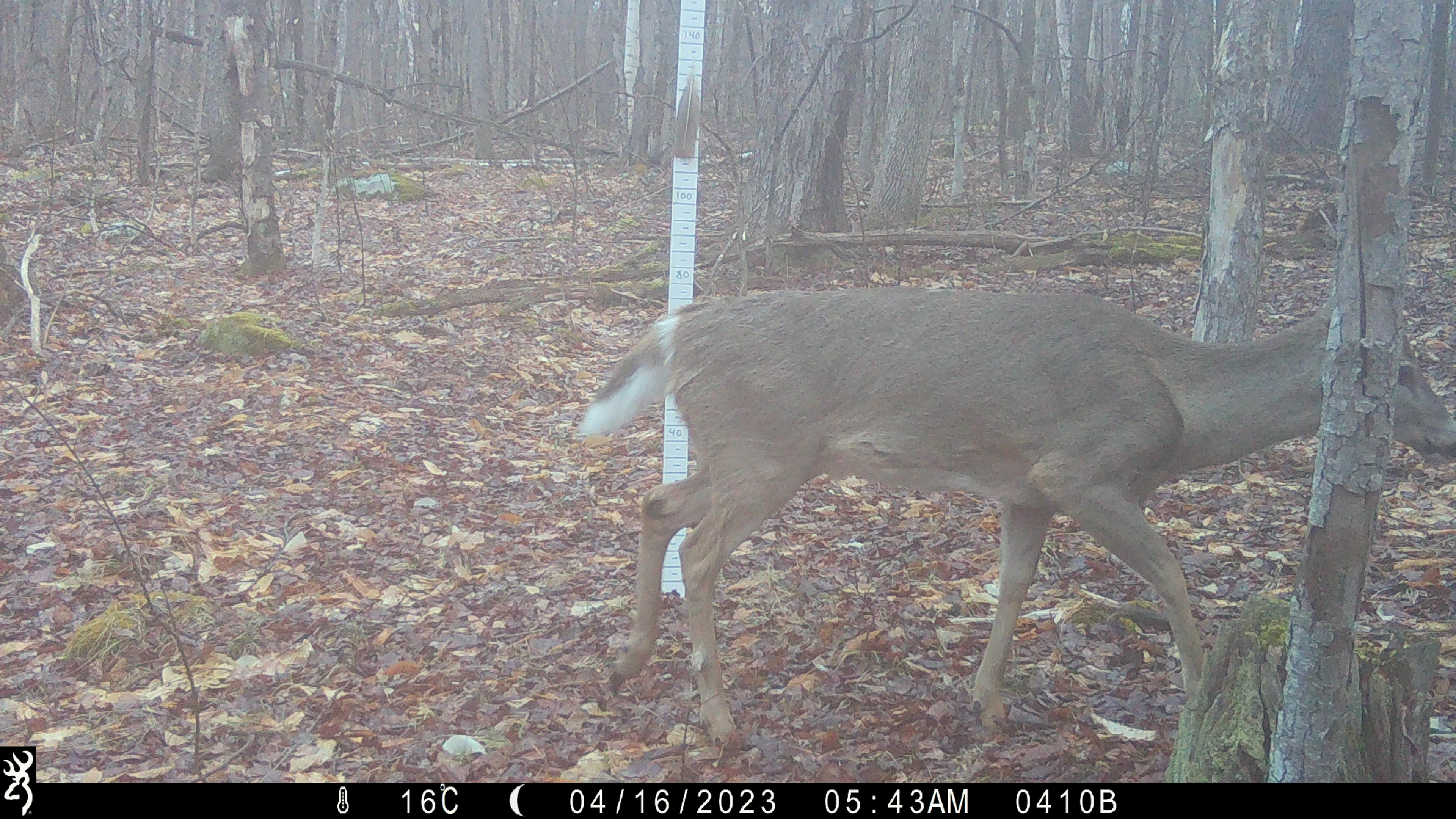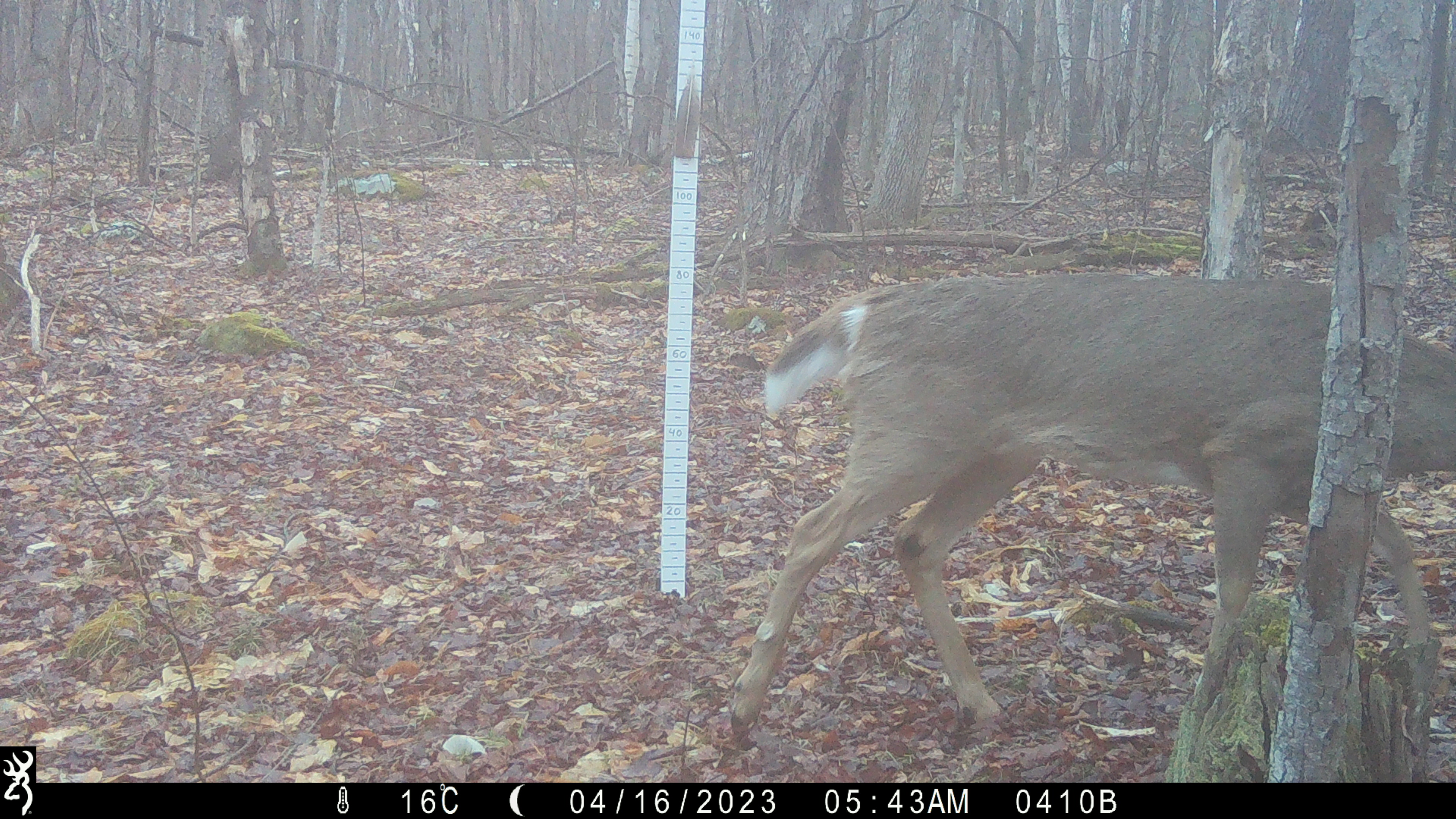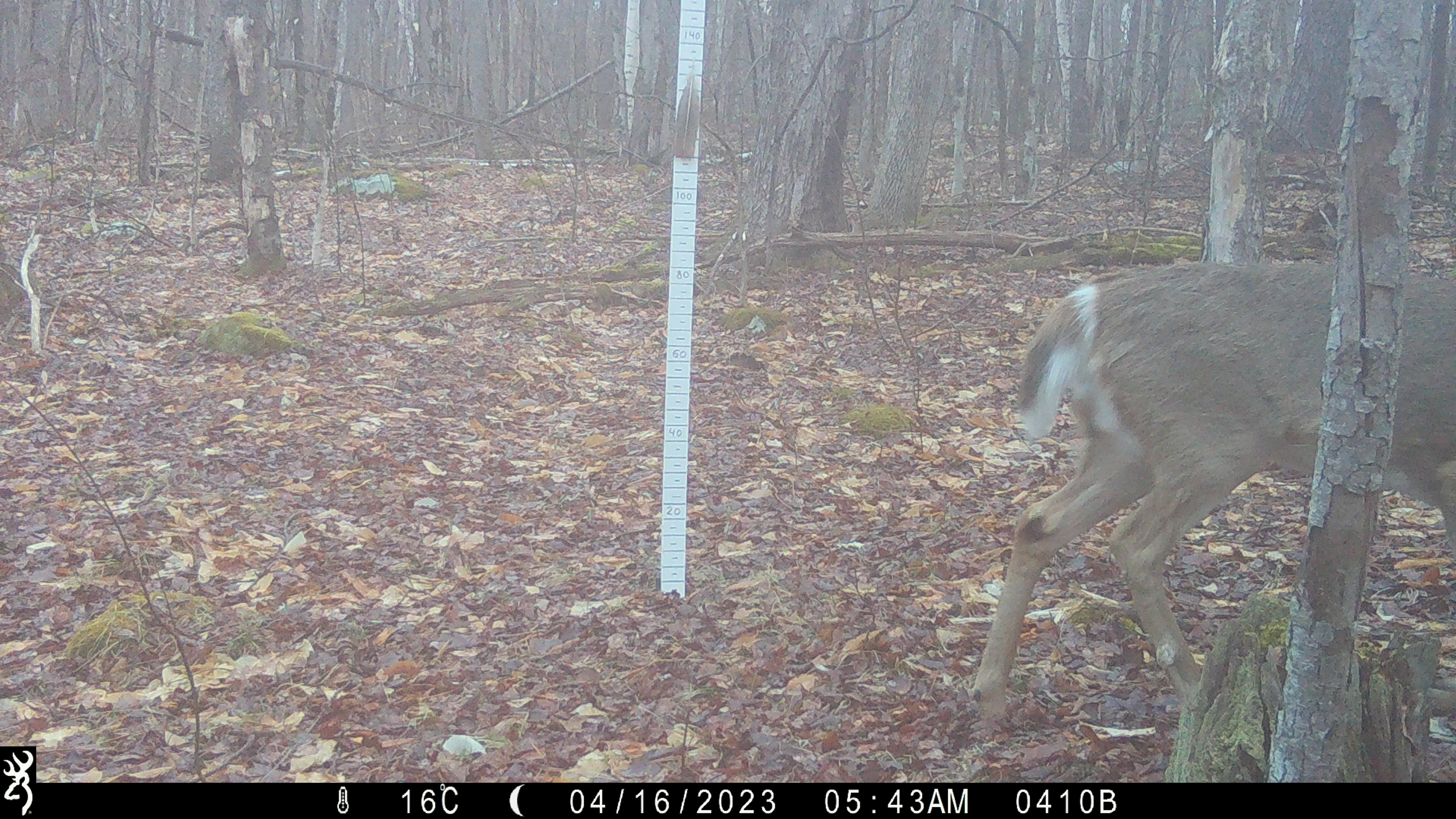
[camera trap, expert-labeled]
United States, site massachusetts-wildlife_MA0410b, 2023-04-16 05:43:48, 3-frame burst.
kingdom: Animalia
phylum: Chordata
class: Mammalia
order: Artiodactyla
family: Cervidae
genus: Odocoileus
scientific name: Odocoileus virginianus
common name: white-tailed deer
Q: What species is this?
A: White-tailed deer (Odocoileus virginianus).